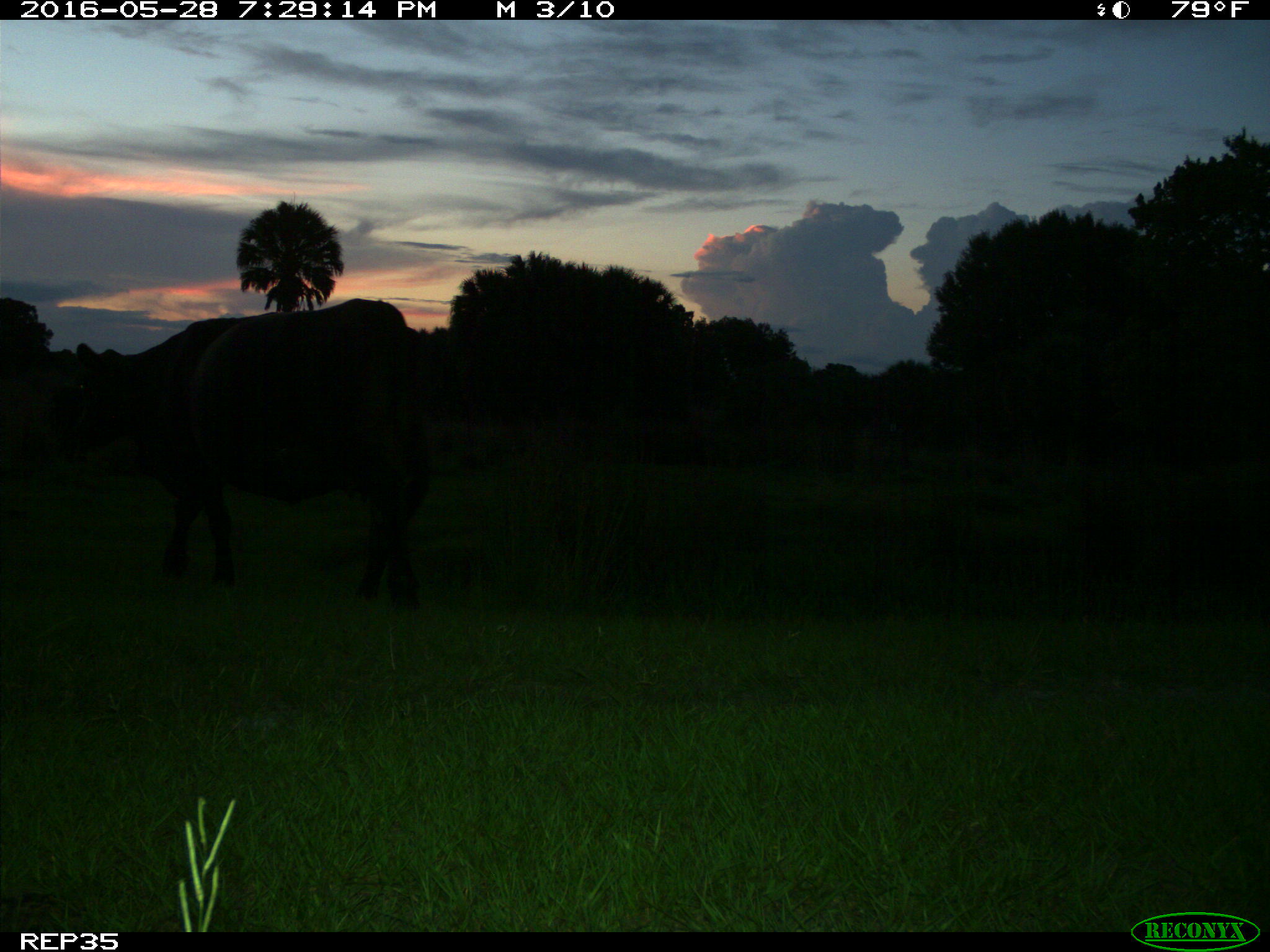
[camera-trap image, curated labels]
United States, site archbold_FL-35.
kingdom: Animalia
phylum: Chordata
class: Mammalia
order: Artiodactyla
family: Bovidae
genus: Bos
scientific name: Bos taurus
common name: domestic cow